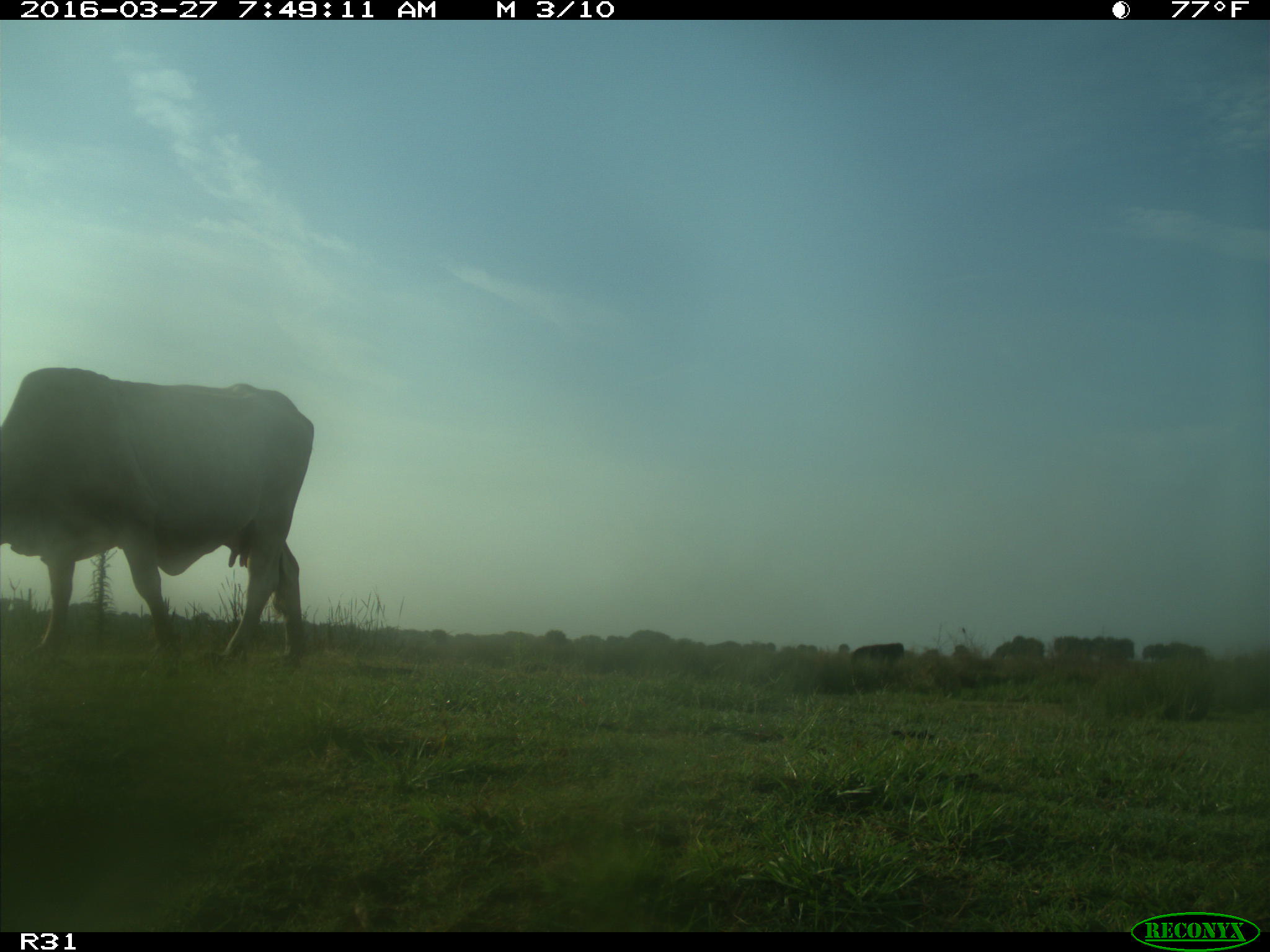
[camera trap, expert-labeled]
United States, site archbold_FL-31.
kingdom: Animalia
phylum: Chordata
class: Mammalia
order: Artiodactyla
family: Bovidae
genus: Bos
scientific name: Bos taurus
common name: domestic cow